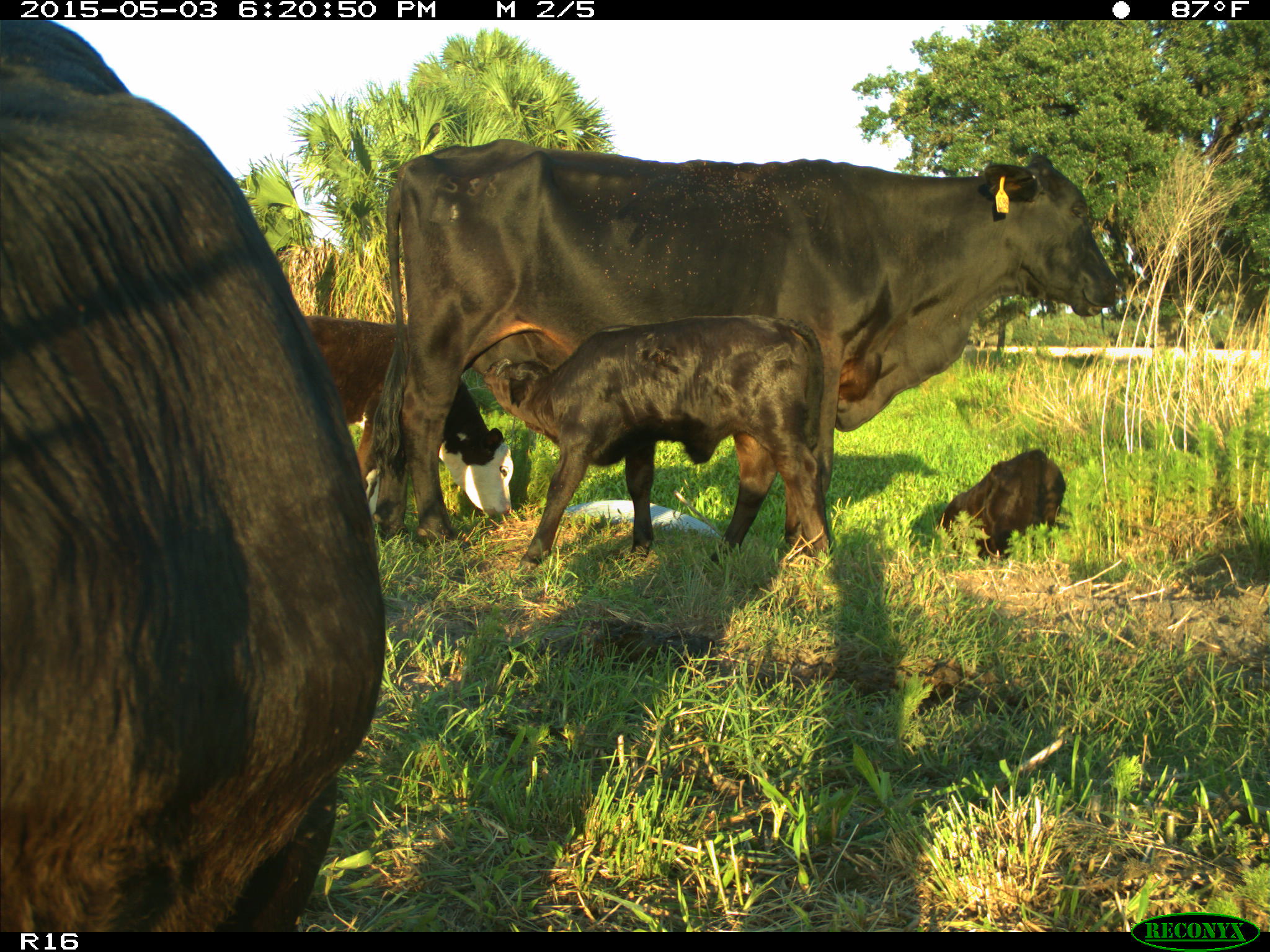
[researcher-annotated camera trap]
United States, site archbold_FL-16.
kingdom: Animalia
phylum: Chordata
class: Mammalia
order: Artiodactyla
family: Bovidae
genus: Bos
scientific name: Bos taurus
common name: domestic cow